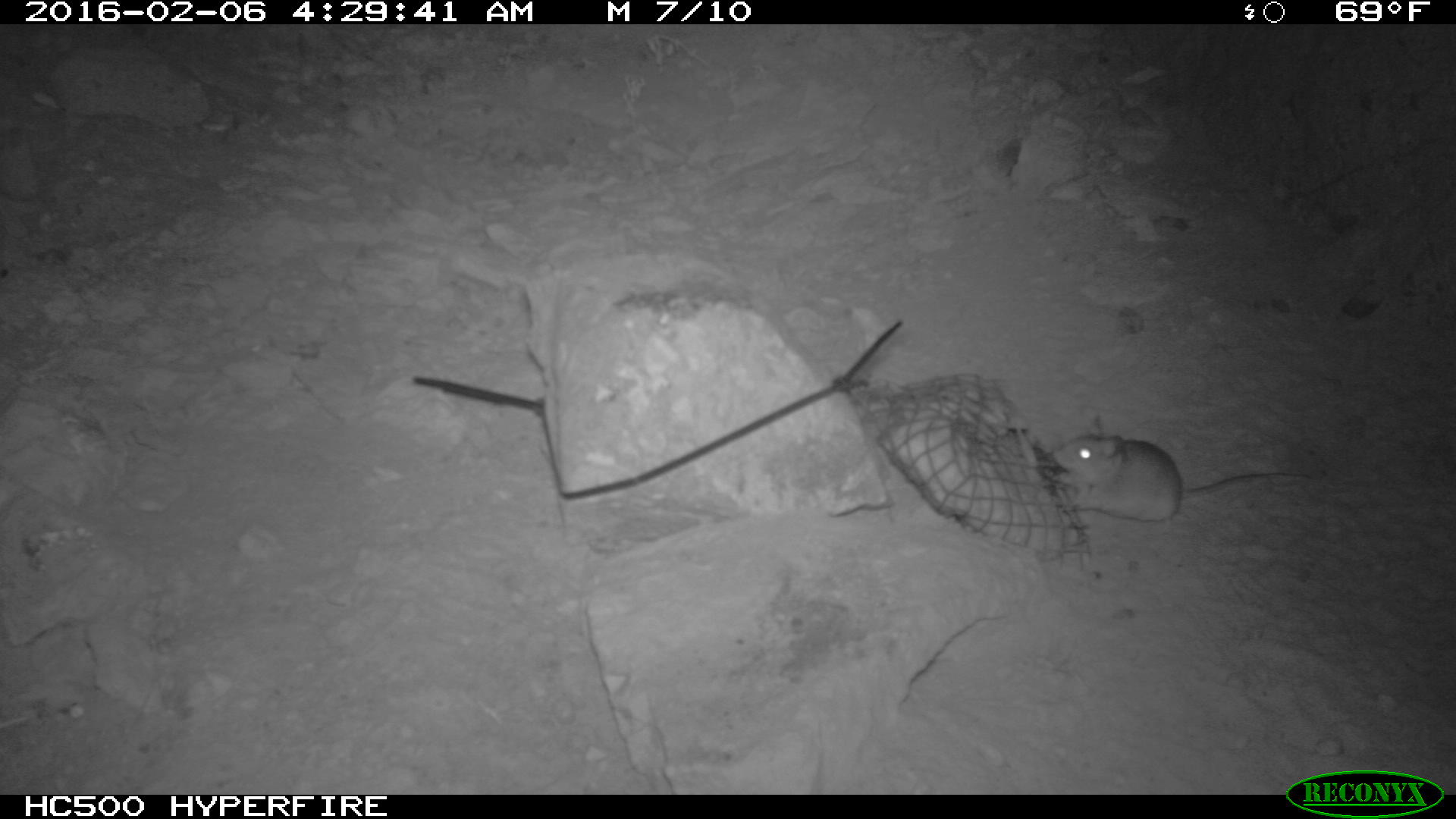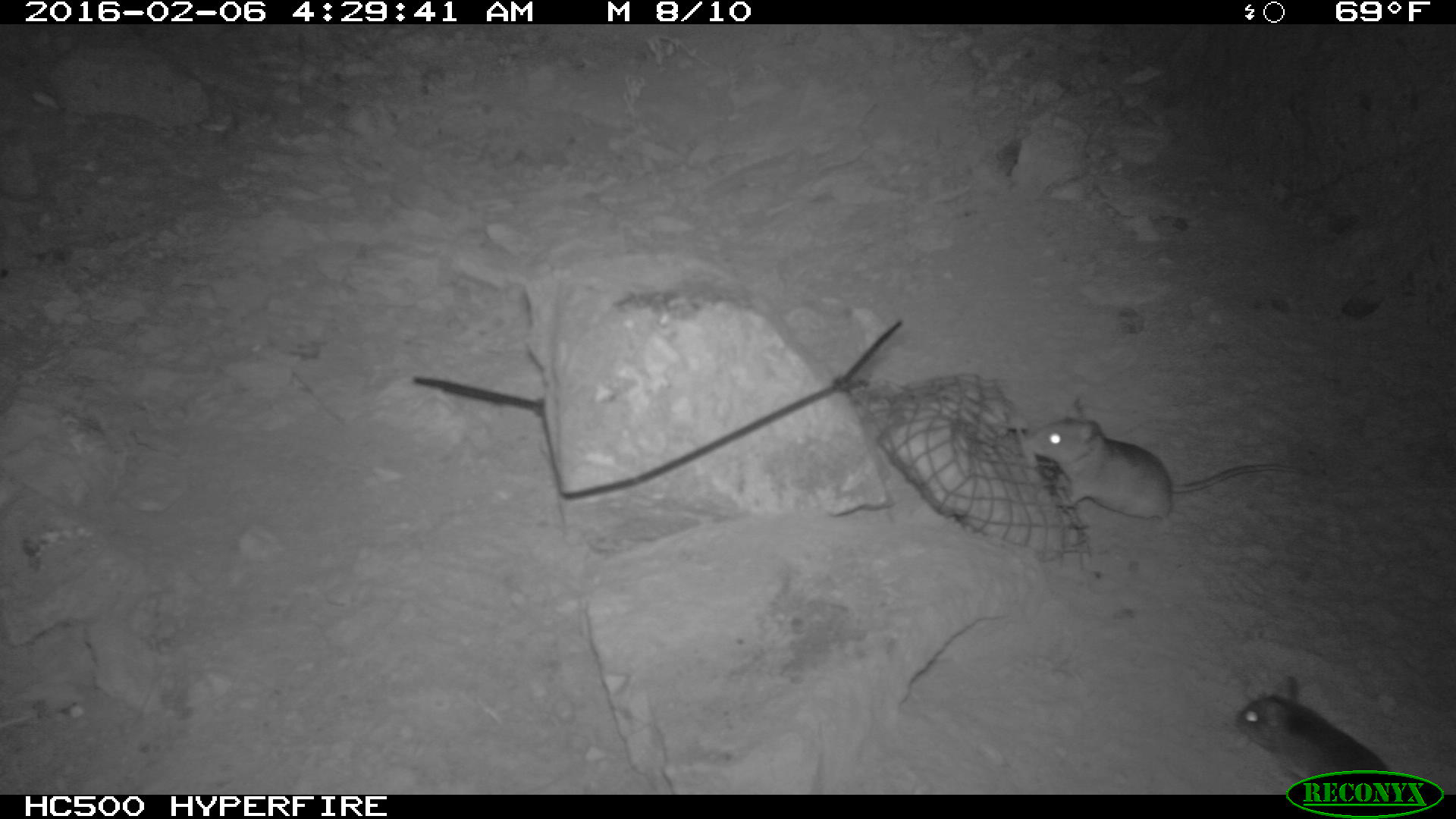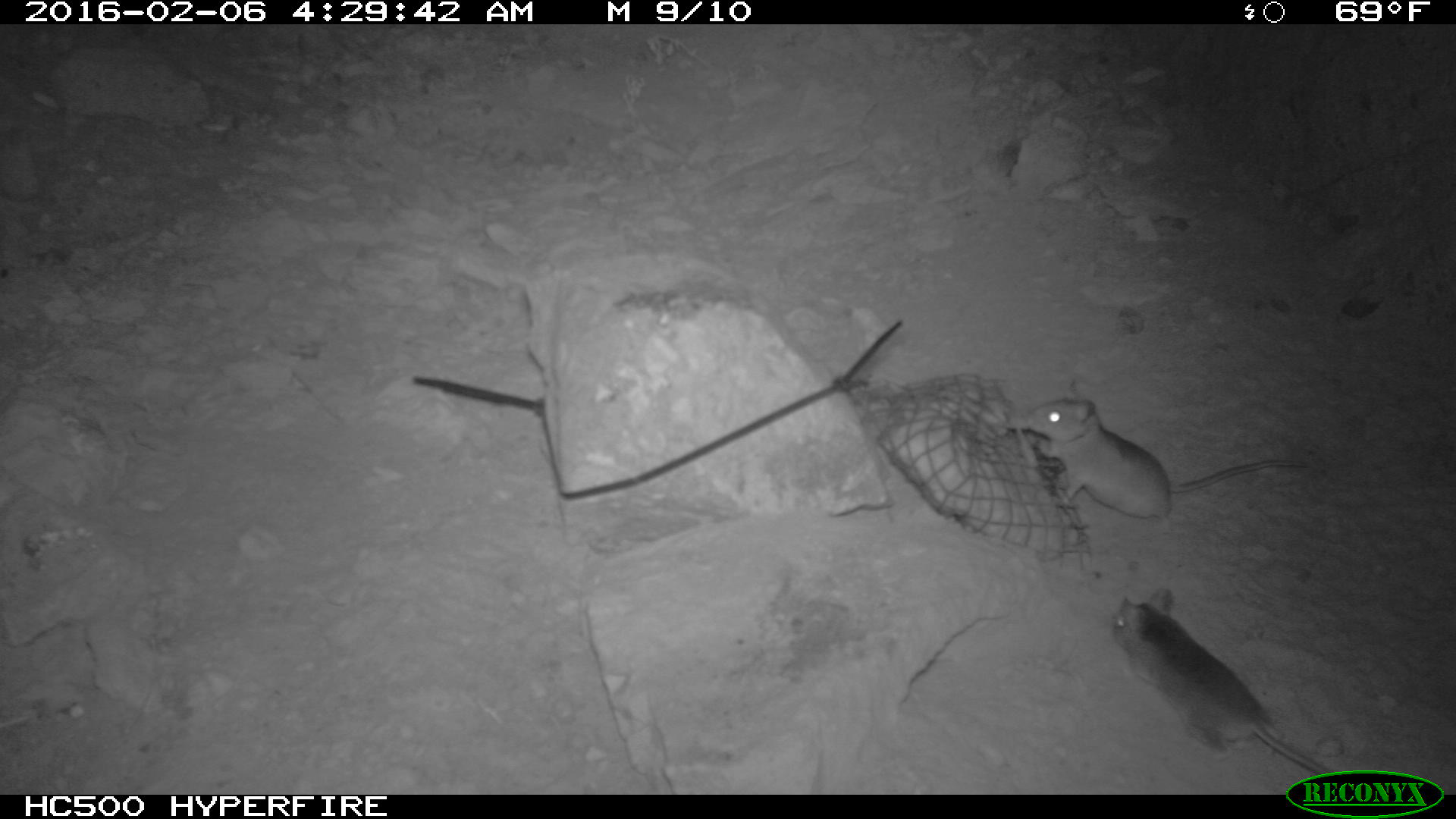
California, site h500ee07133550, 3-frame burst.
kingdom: Animalia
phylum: Chordata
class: Mammalia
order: Rodentia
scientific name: Rodentia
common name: rodent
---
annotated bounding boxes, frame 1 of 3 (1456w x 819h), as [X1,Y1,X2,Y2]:
rodent: [1043,414,1328,522]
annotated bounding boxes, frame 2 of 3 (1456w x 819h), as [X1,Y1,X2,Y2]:
rodent: [1027,397,1308,526]; [1232,676,1392,784]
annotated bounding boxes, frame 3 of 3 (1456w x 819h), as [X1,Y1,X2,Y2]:
rodent: [1025,376,1308,531]; [1110,588,1329,774]